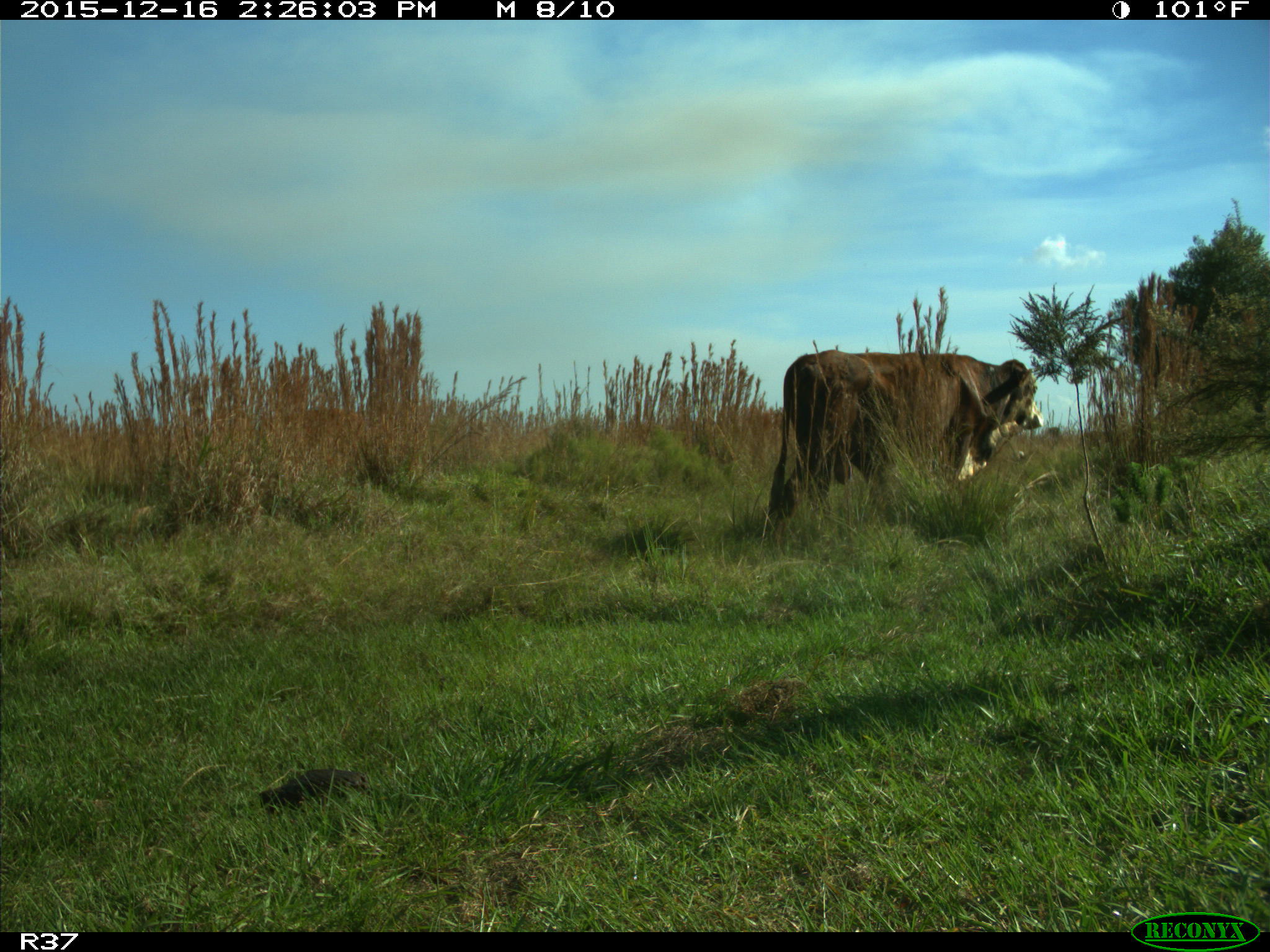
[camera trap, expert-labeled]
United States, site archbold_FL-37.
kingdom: Animalia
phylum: Chordata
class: Mammalia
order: Artiodactyla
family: Bovidae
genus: Bos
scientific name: Bos taurus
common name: domestic cow